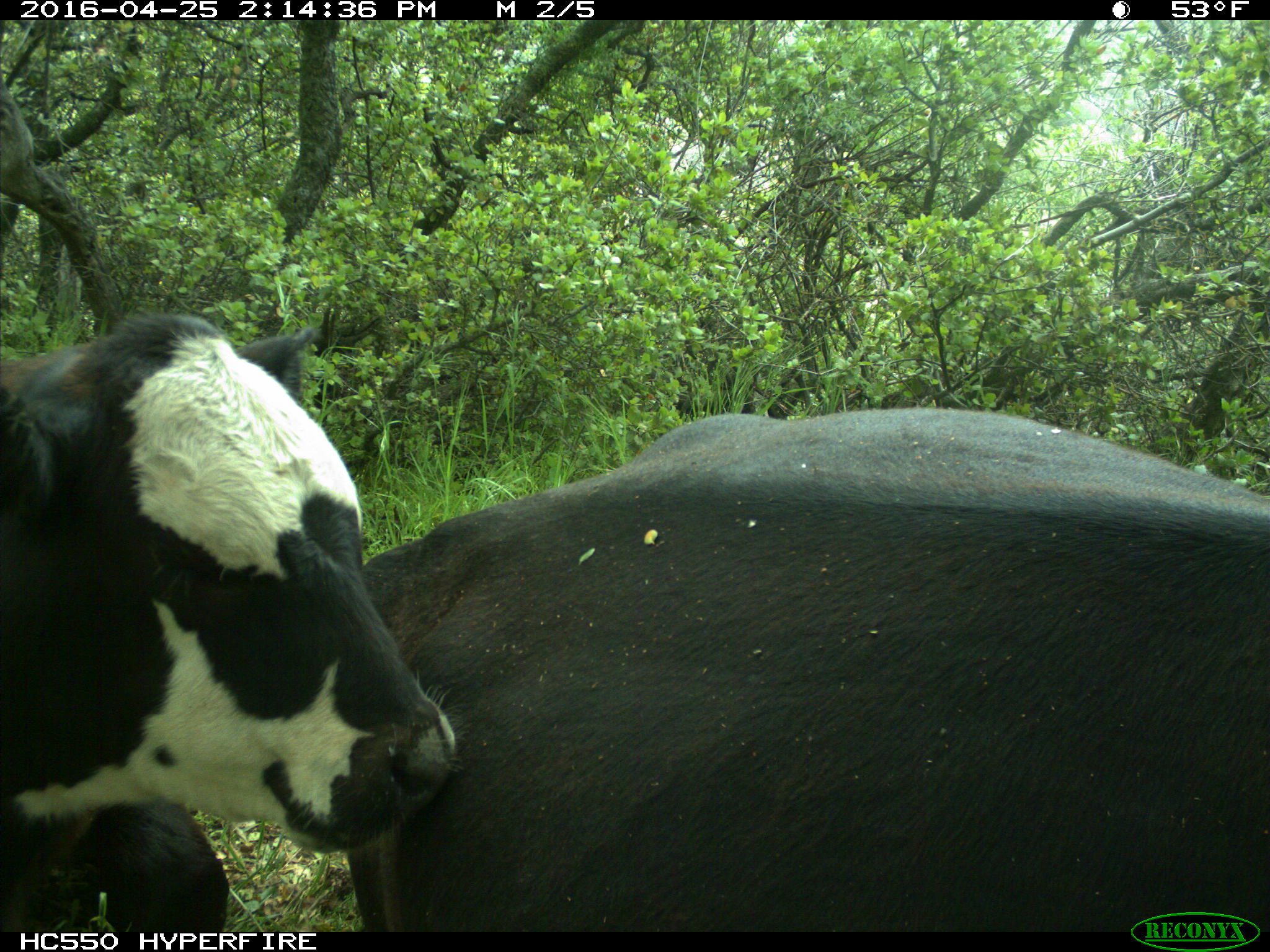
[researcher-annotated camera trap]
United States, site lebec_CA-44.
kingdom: Animalia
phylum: Chordata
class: Mammalia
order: Artiodactyla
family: Bovidae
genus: Bos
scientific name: Bos taurus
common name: domestic cow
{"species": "Bos taurus (domestic cow)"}